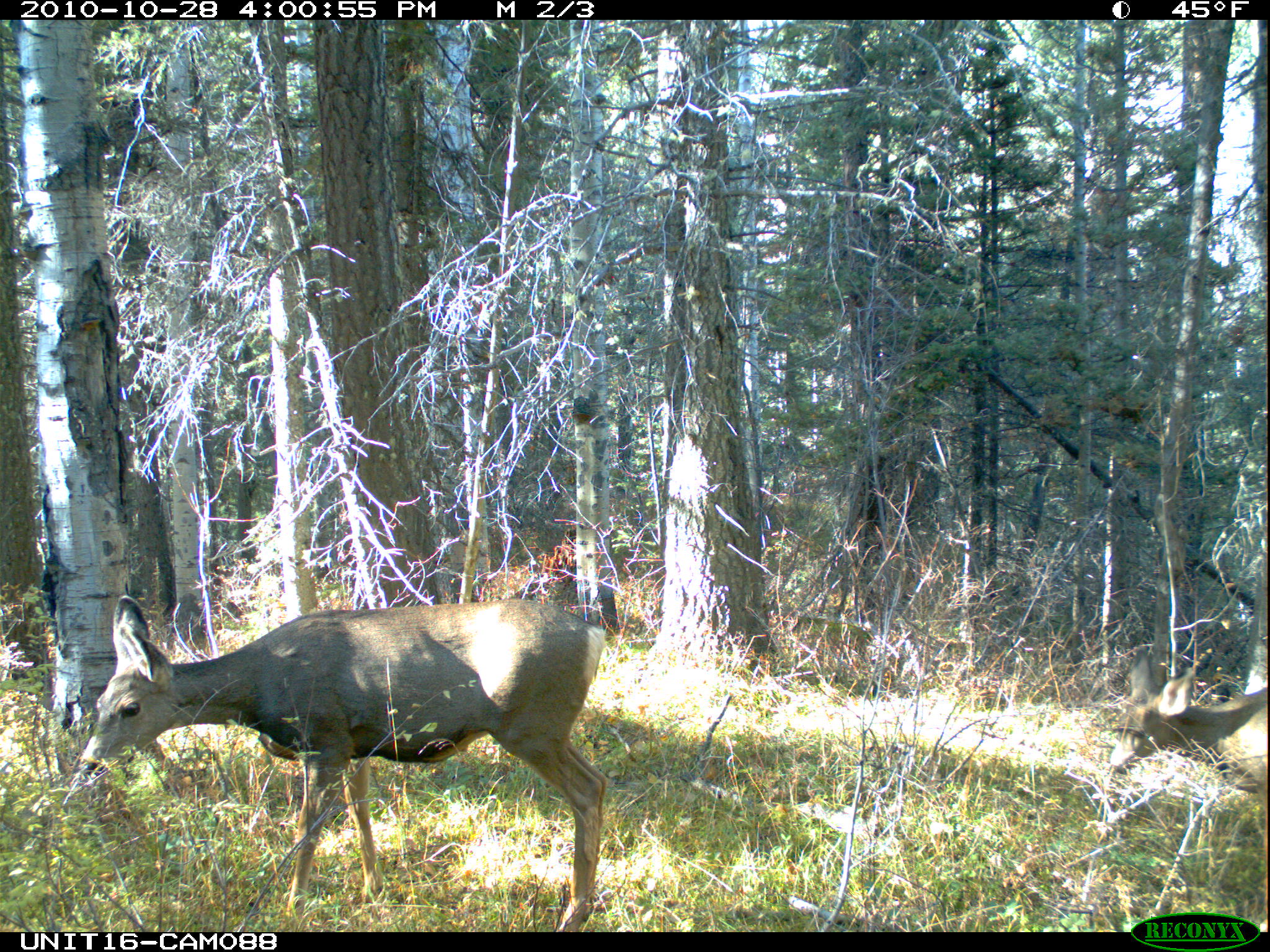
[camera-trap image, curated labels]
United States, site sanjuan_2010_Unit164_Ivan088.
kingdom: Animalia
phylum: Chordata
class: Mammalia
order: Artiodactyla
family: Cervidae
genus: Odocoileus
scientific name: Odocoileus hemionus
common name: mule deer